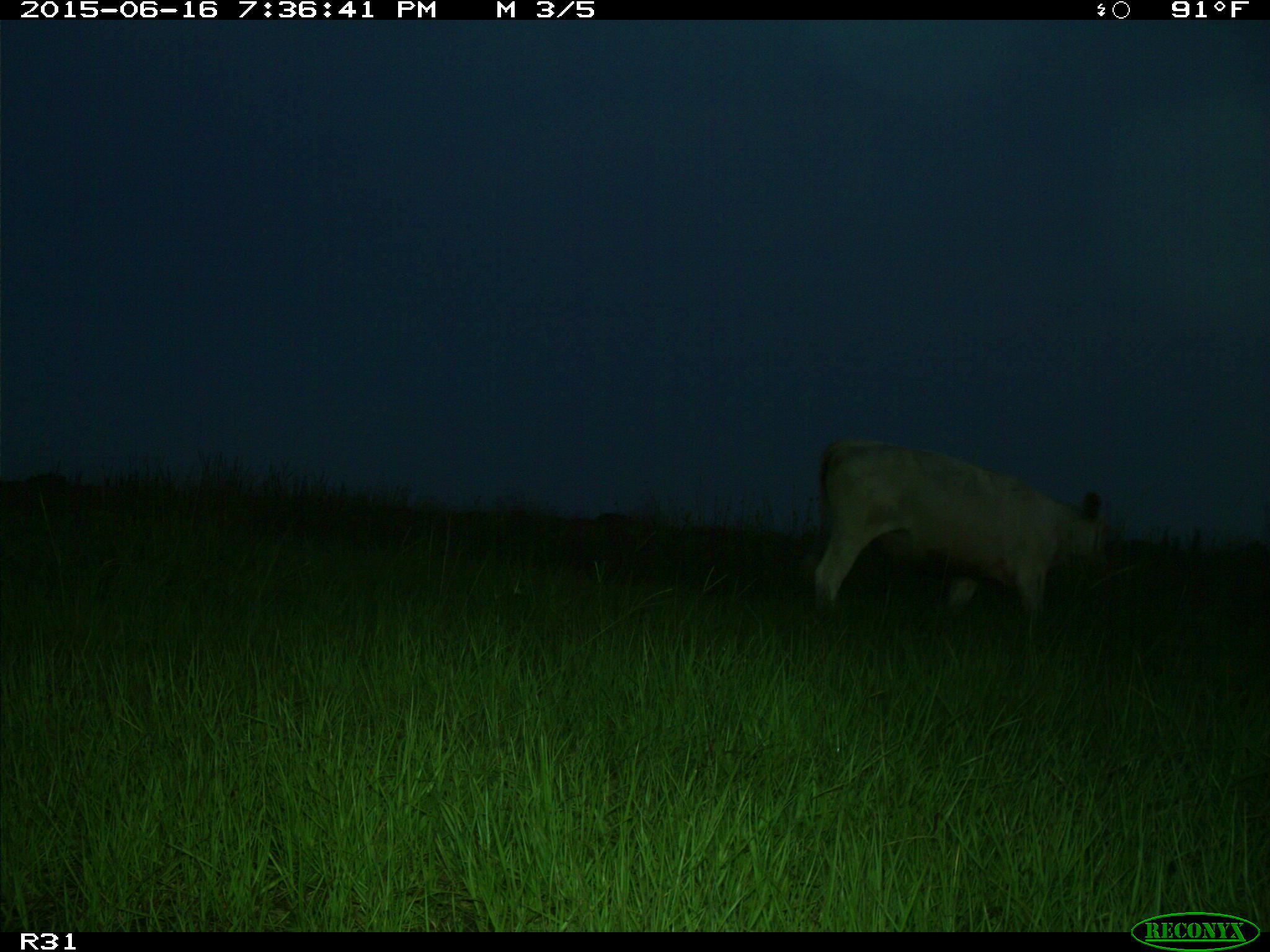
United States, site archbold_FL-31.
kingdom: Animalia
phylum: Chordata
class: Mammalia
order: Artiodactyla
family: Bovidae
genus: Bos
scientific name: Bos taurus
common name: domestic cow